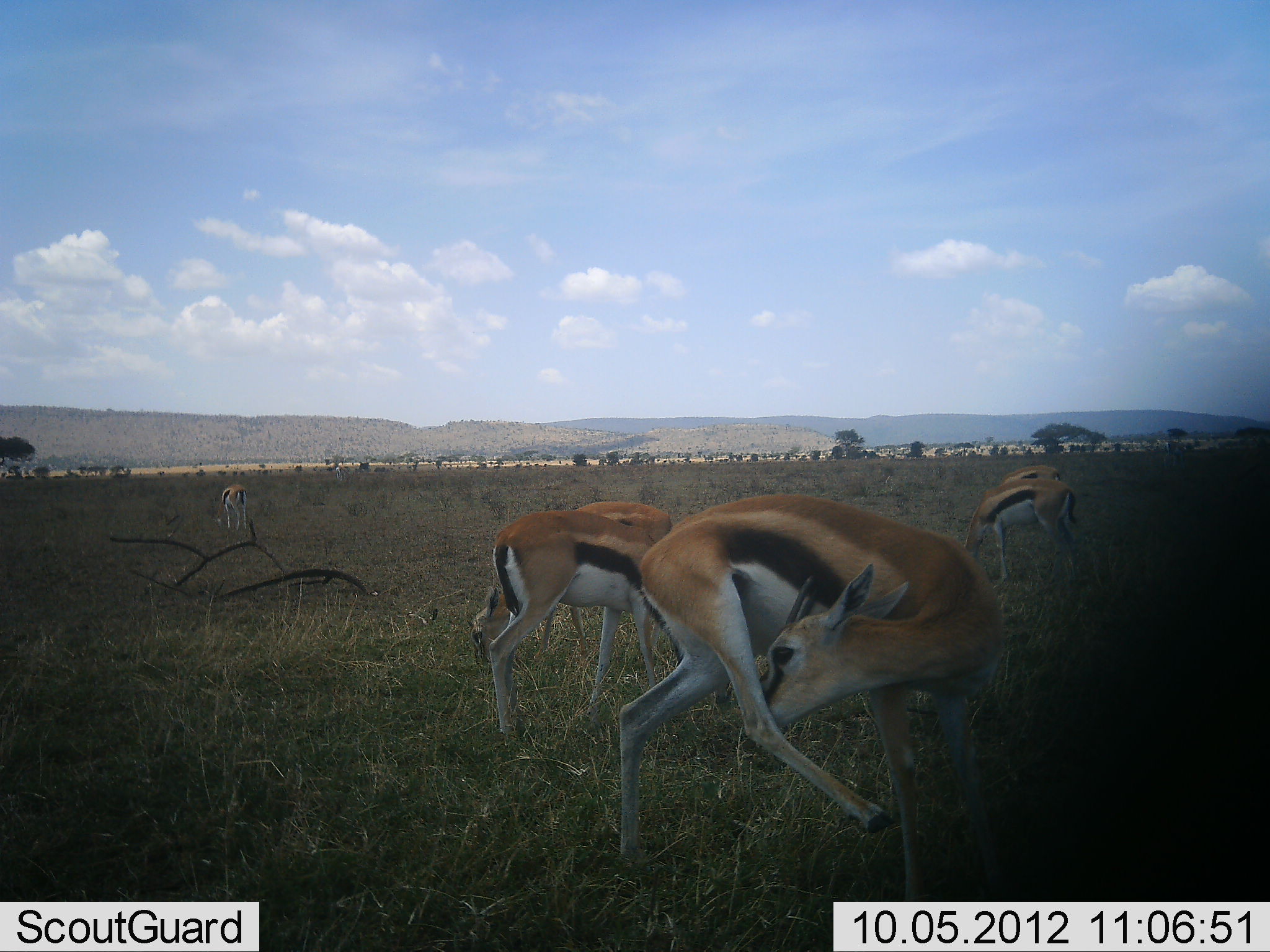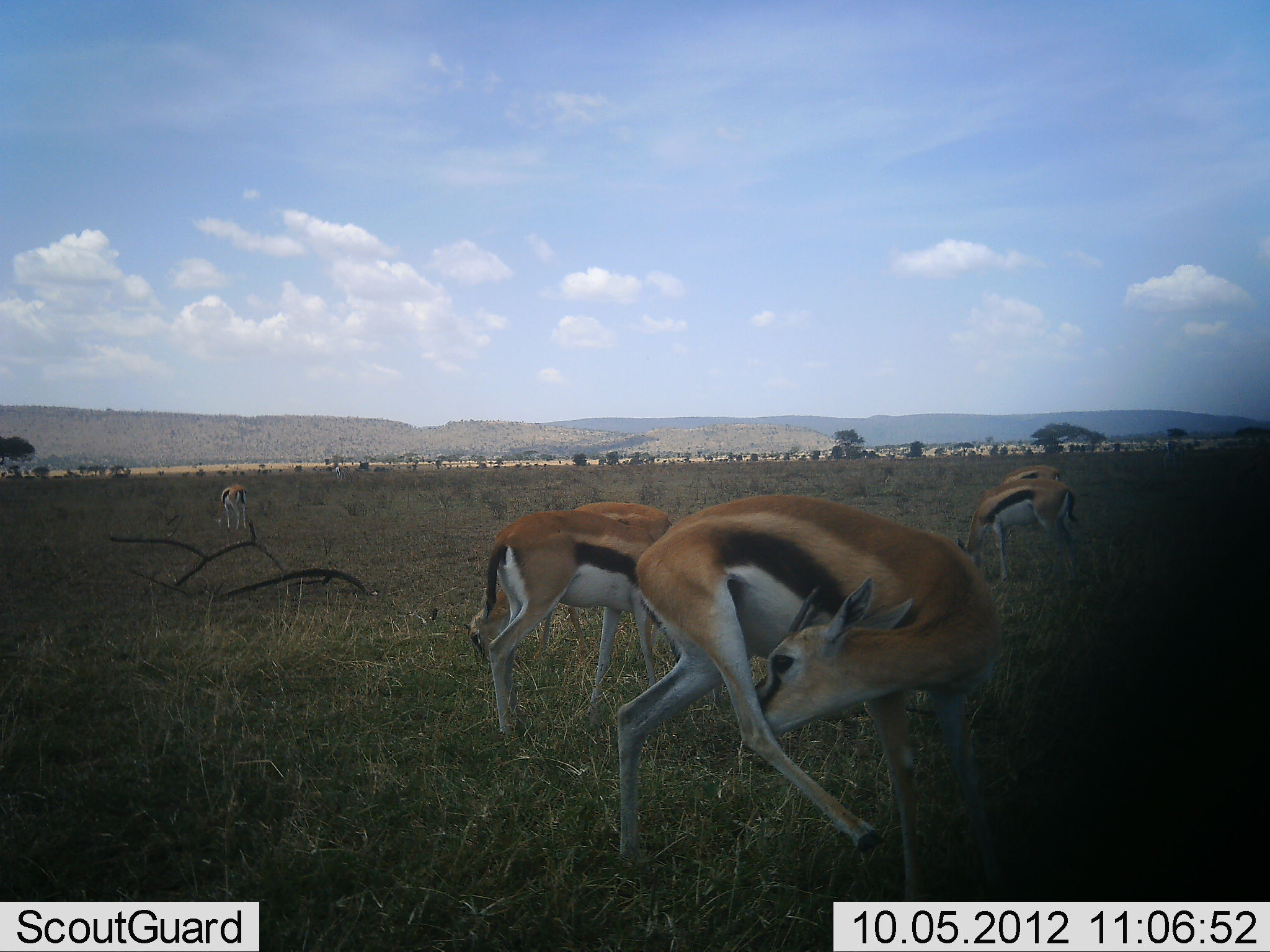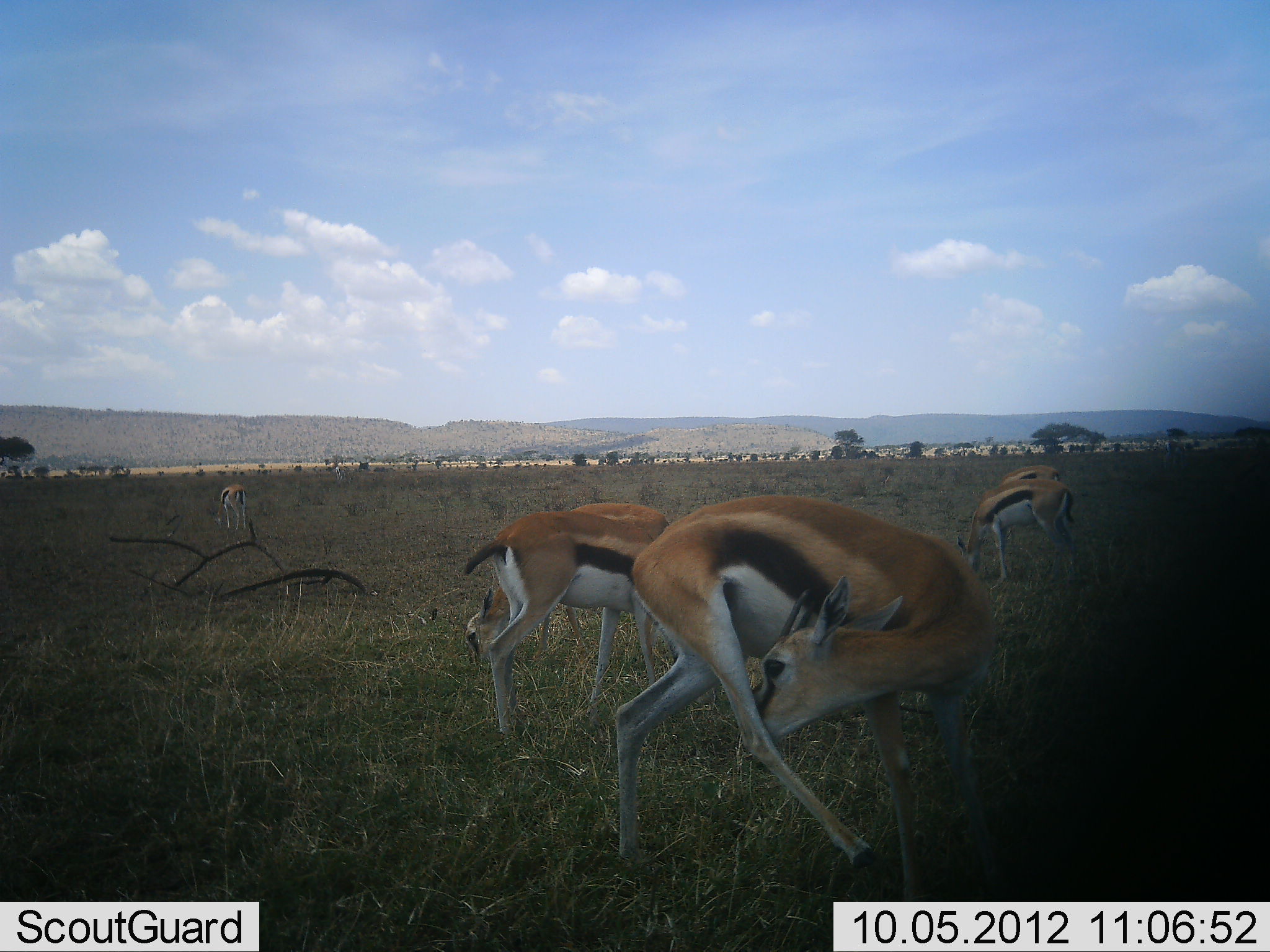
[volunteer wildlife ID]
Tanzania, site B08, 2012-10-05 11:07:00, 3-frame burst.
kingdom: Animalia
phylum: Chordata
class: Mammalia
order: Artiodactyla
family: Bovidae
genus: Eudorcas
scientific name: Eudorcas thomsonii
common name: thomson's gazelle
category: gazellethomsons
Gazellethomsons (thomson's gazelle) (Eudorcas thomsonii), count 6. Behavior (volunteer vote fractions): standing 70%, resting 0%, moving 10%, interacting 0%. Young present (vote fraction): 0%. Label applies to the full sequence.